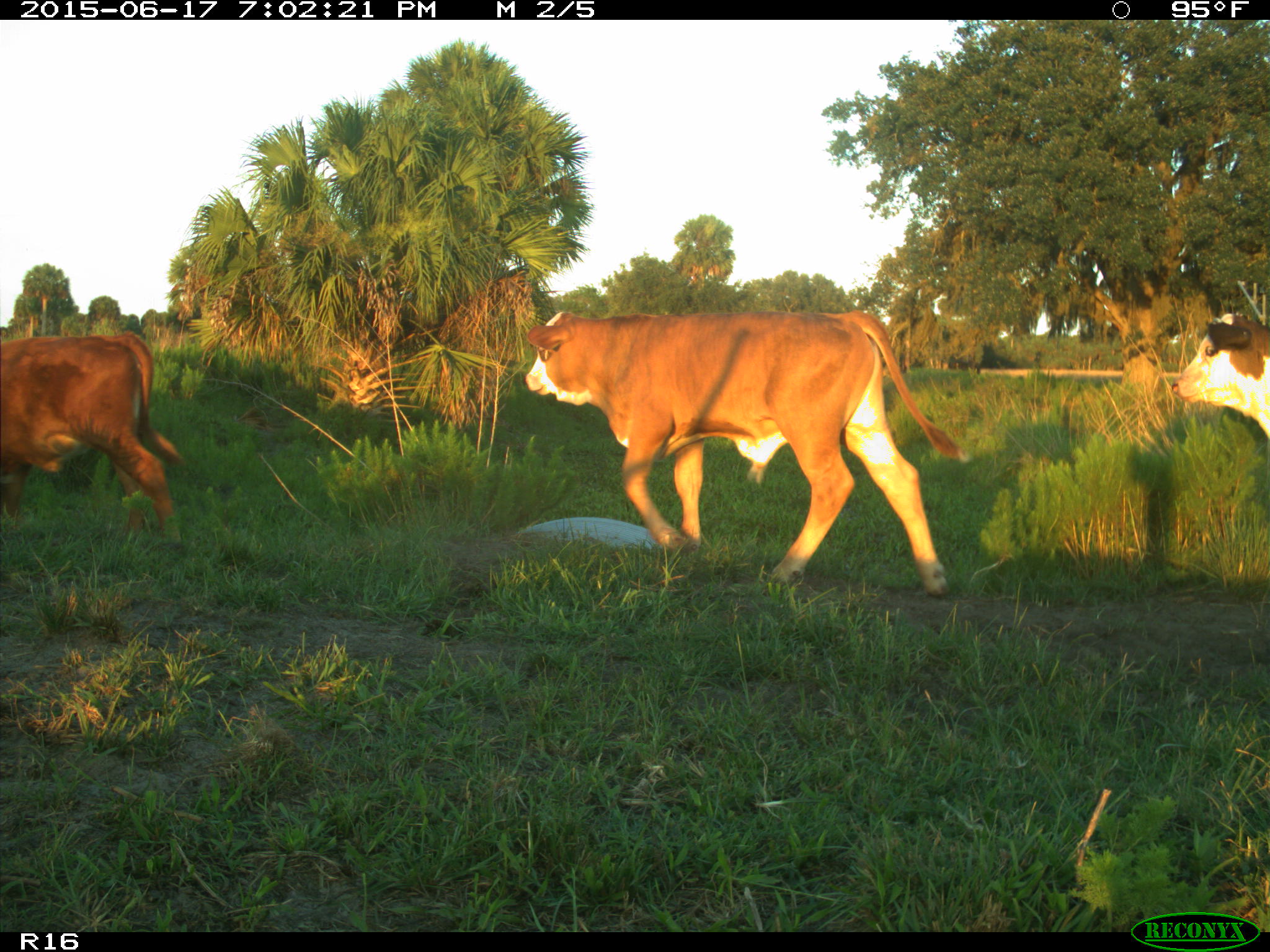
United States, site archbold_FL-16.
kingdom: Animalia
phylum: Chordata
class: Mammalia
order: Artiodactyla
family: Bovidae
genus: Bos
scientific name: Bos taurus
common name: domestic cow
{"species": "Bos taurus (domestic cow)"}